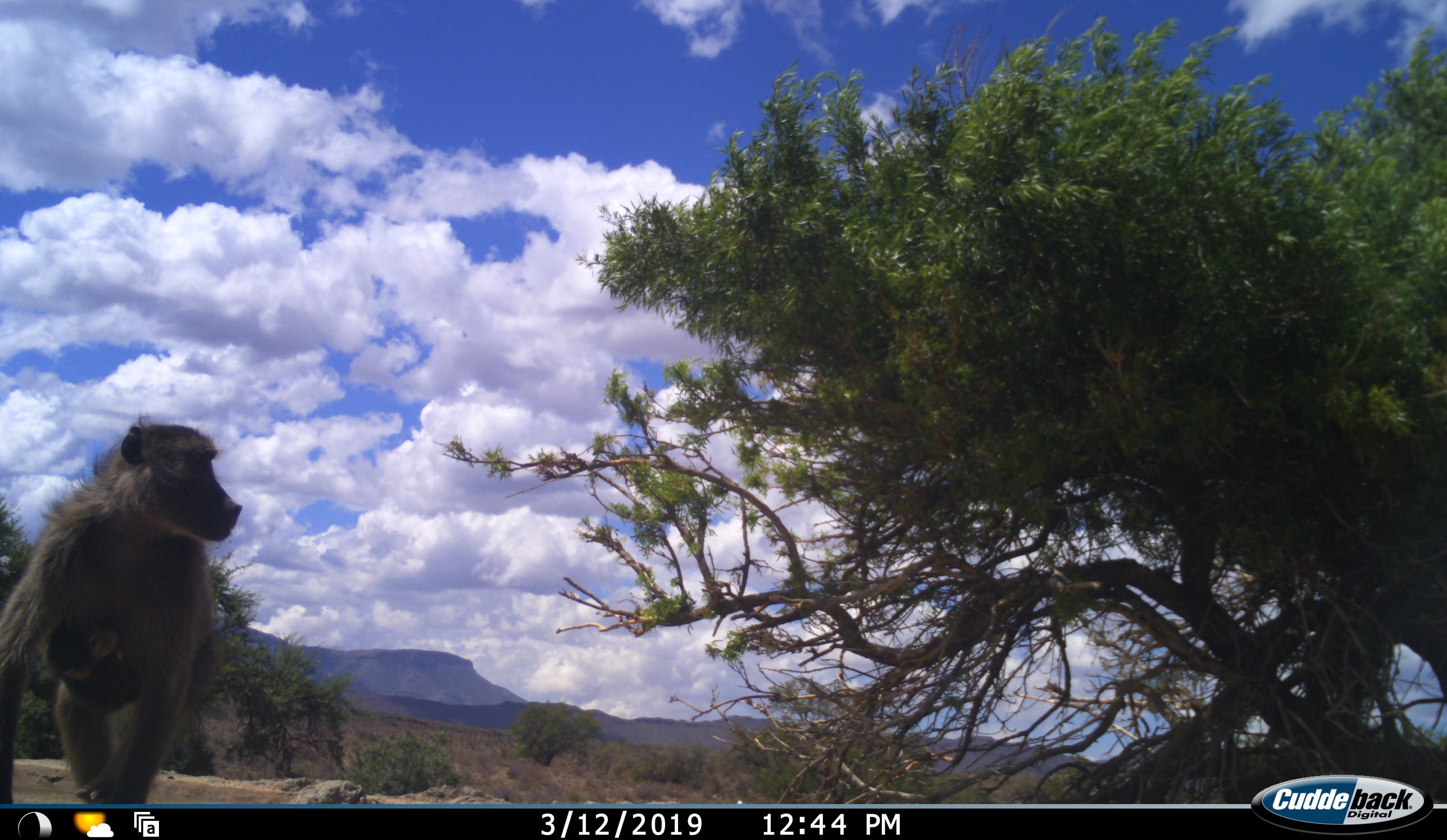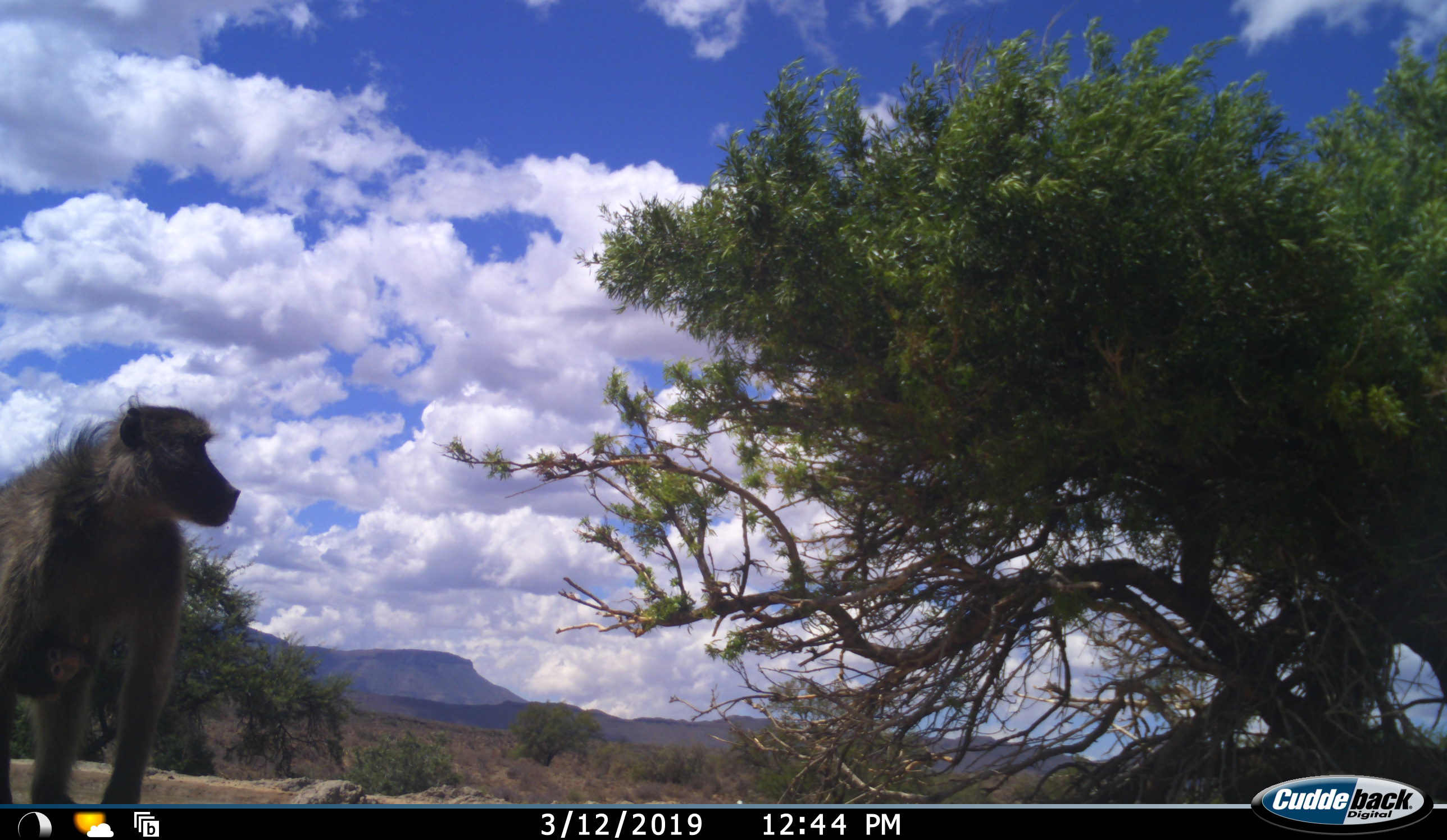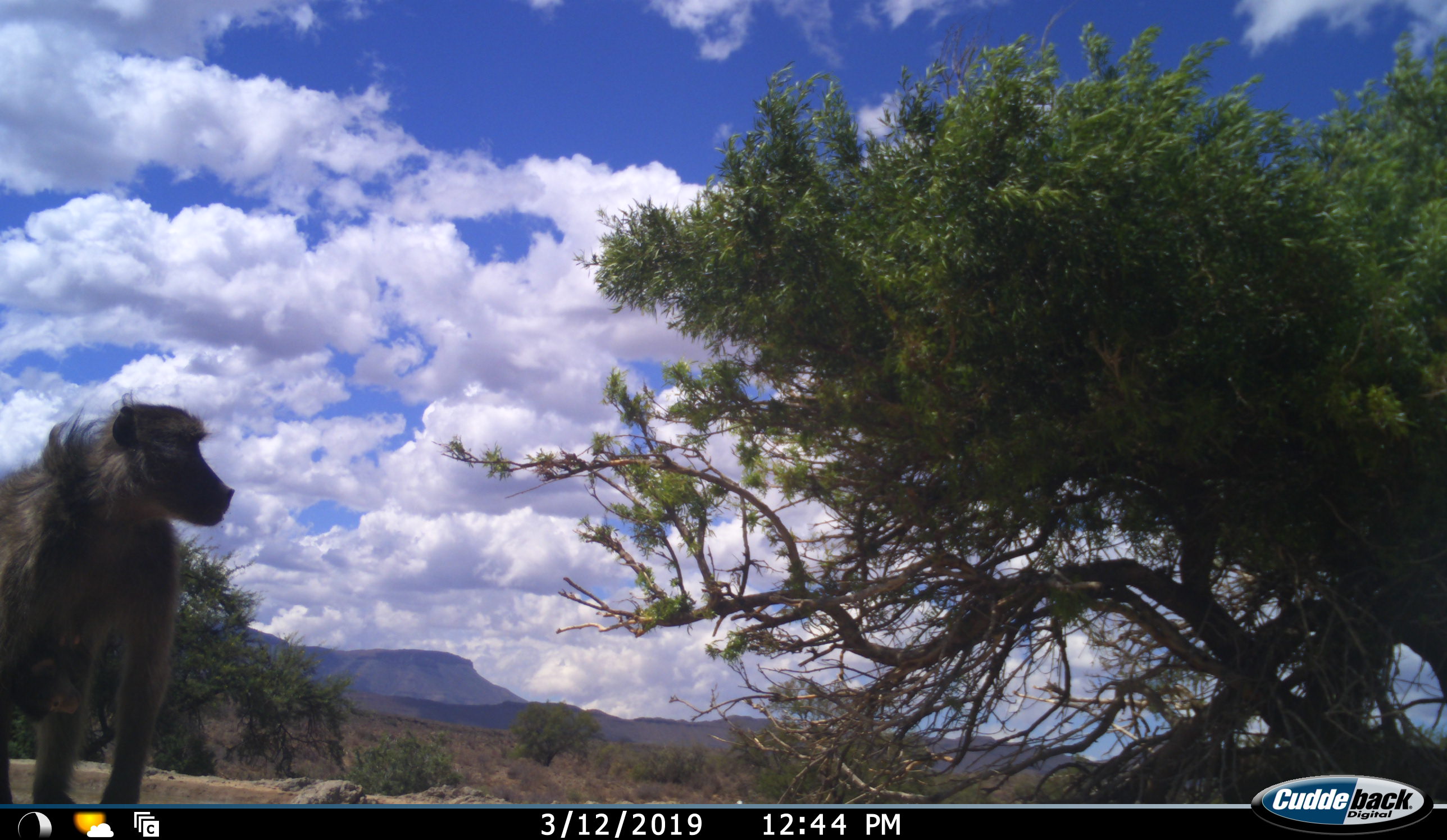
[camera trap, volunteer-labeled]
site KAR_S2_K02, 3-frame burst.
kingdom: Animalia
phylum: Chordata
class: Mammalia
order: Primates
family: Cercopithecidae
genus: Papio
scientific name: Papio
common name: baboon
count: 1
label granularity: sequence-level